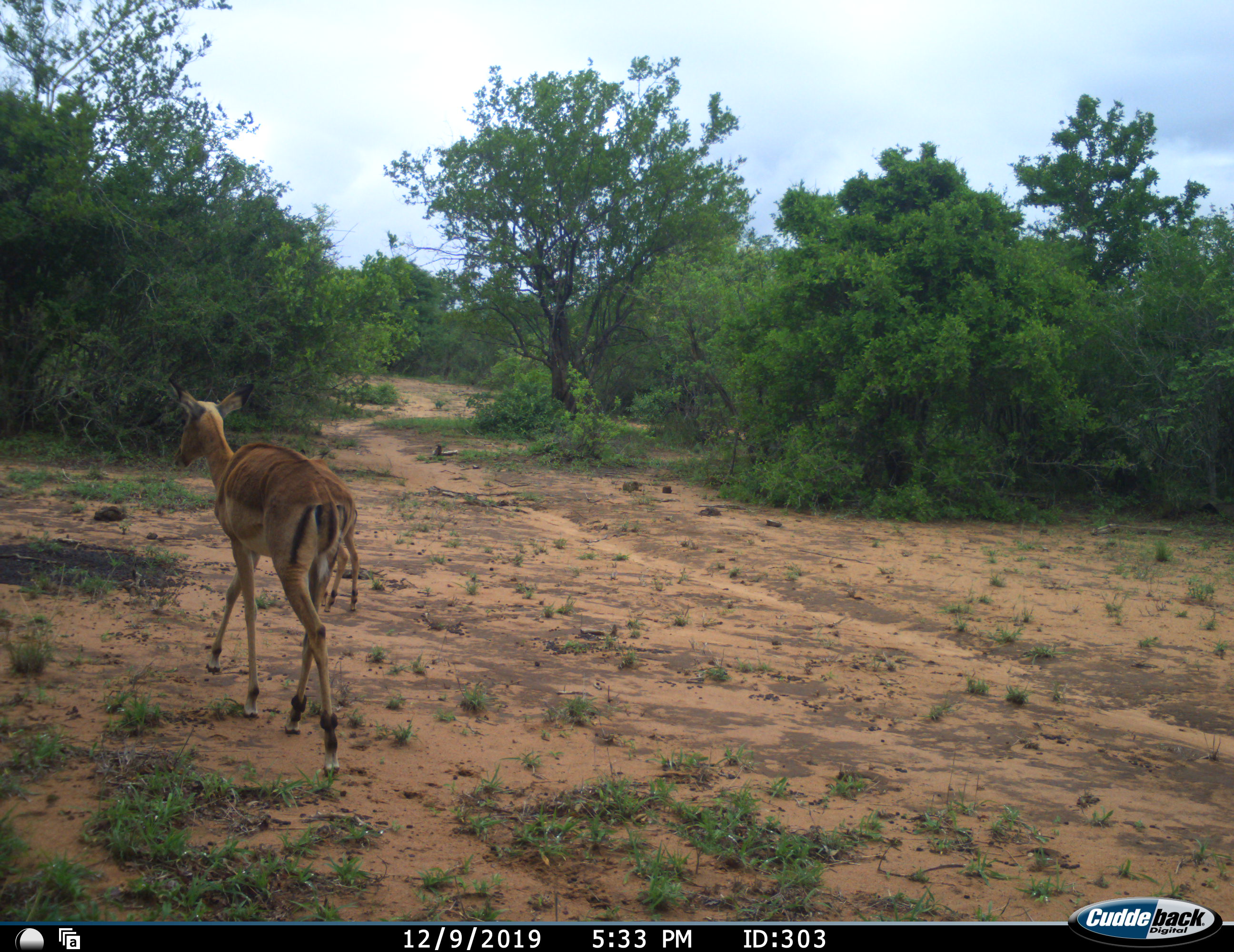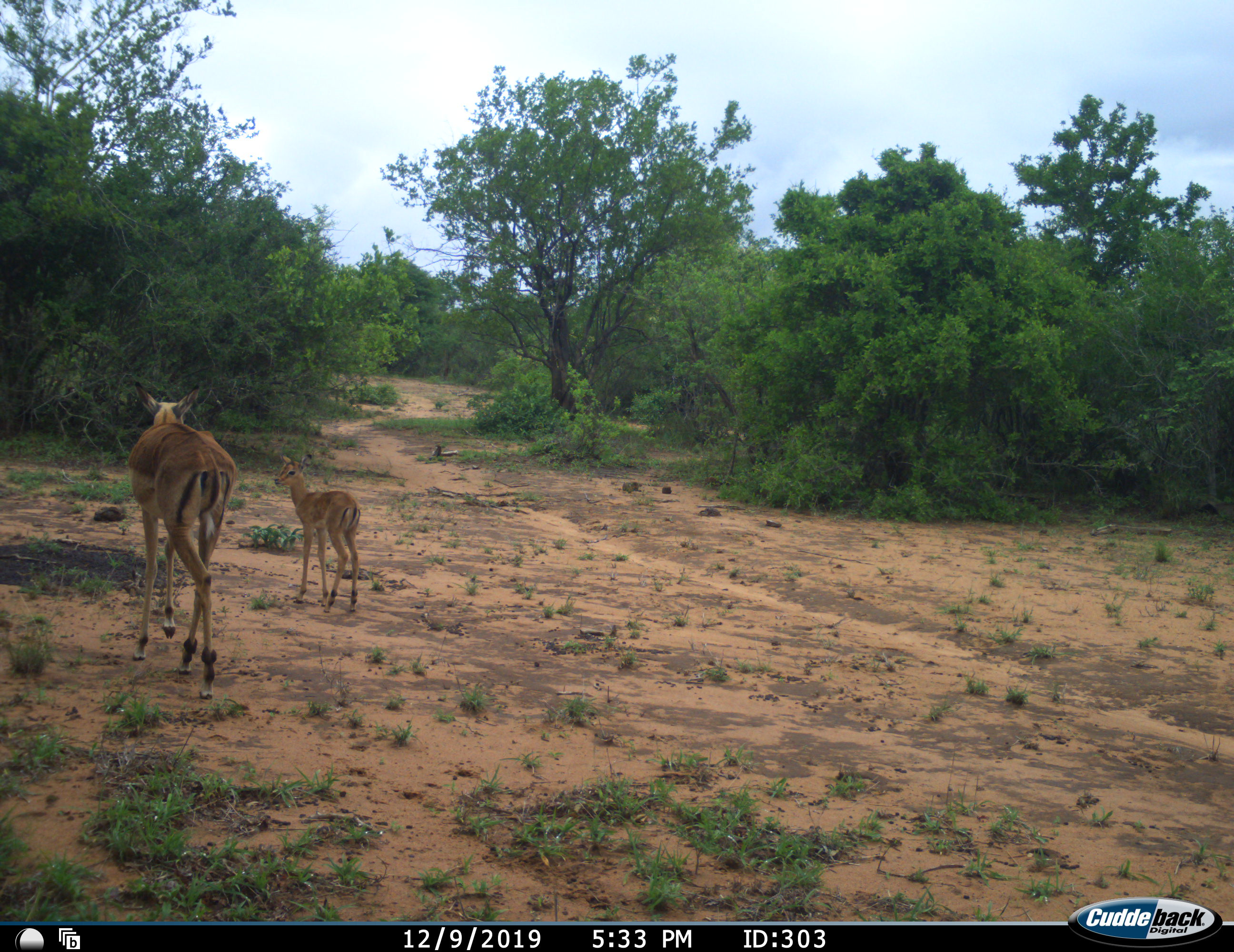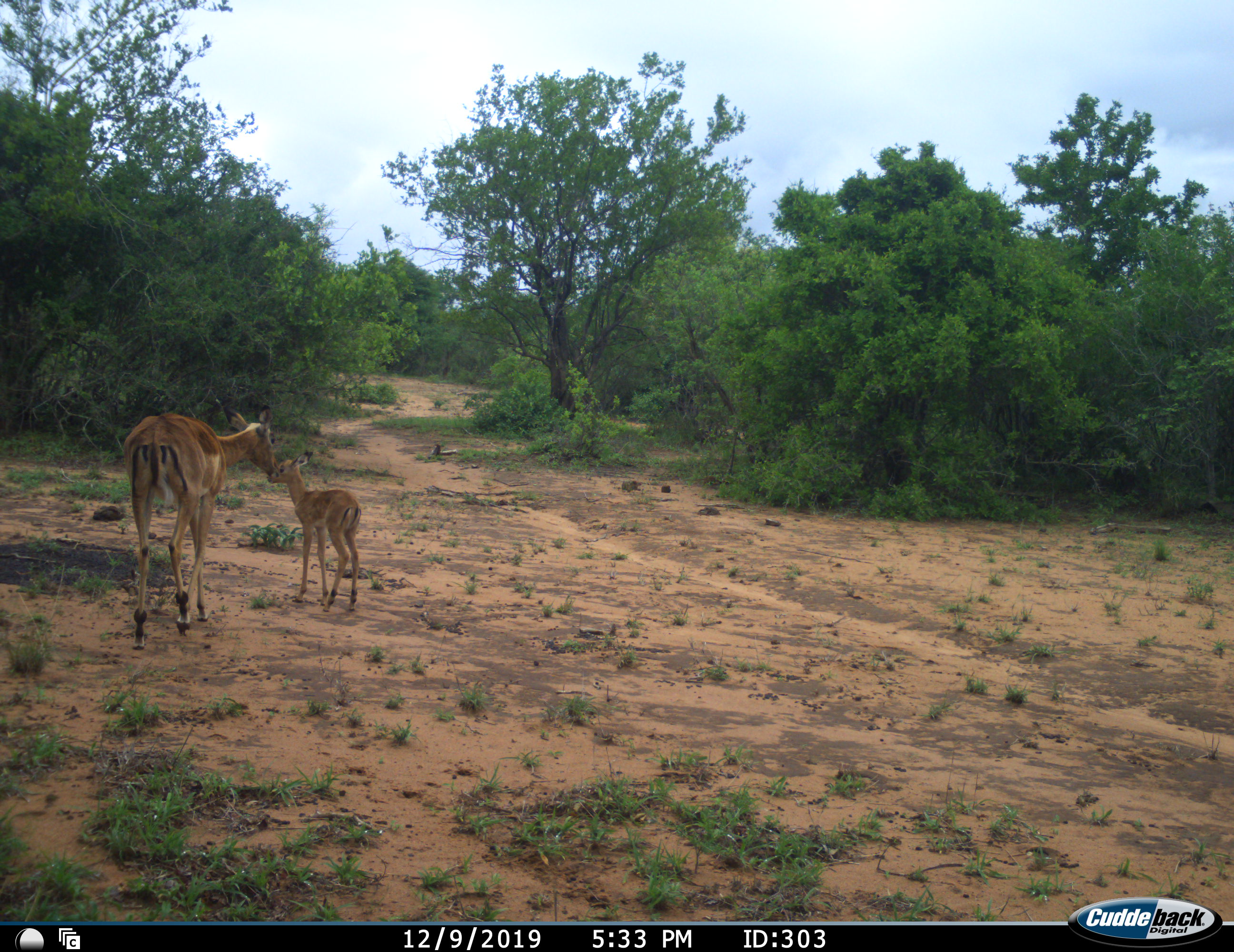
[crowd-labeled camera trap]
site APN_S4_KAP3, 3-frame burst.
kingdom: Animalia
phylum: Chordata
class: Mammalia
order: Artiodactyla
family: Bovidae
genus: Aepyceros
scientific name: Aepyceros melampus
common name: impala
Impala (Aepyceros melampus), count 2. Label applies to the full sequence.